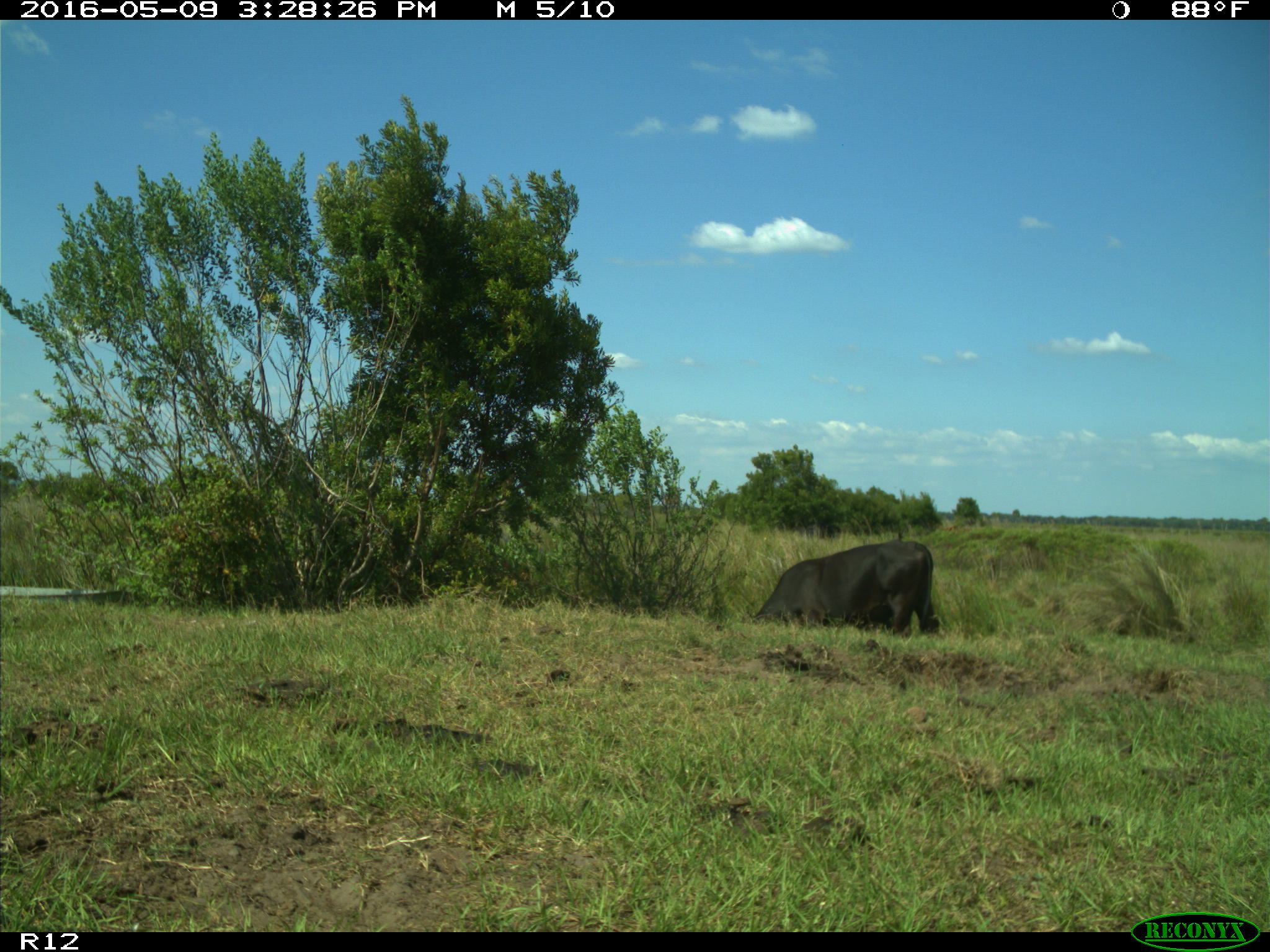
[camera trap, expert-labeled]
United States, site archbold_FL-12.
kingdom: Animalia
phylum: Chordata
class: Mammalia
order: Artiodactyla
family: Bovidae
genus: Bos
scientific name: Bos taurus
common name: domestic cow